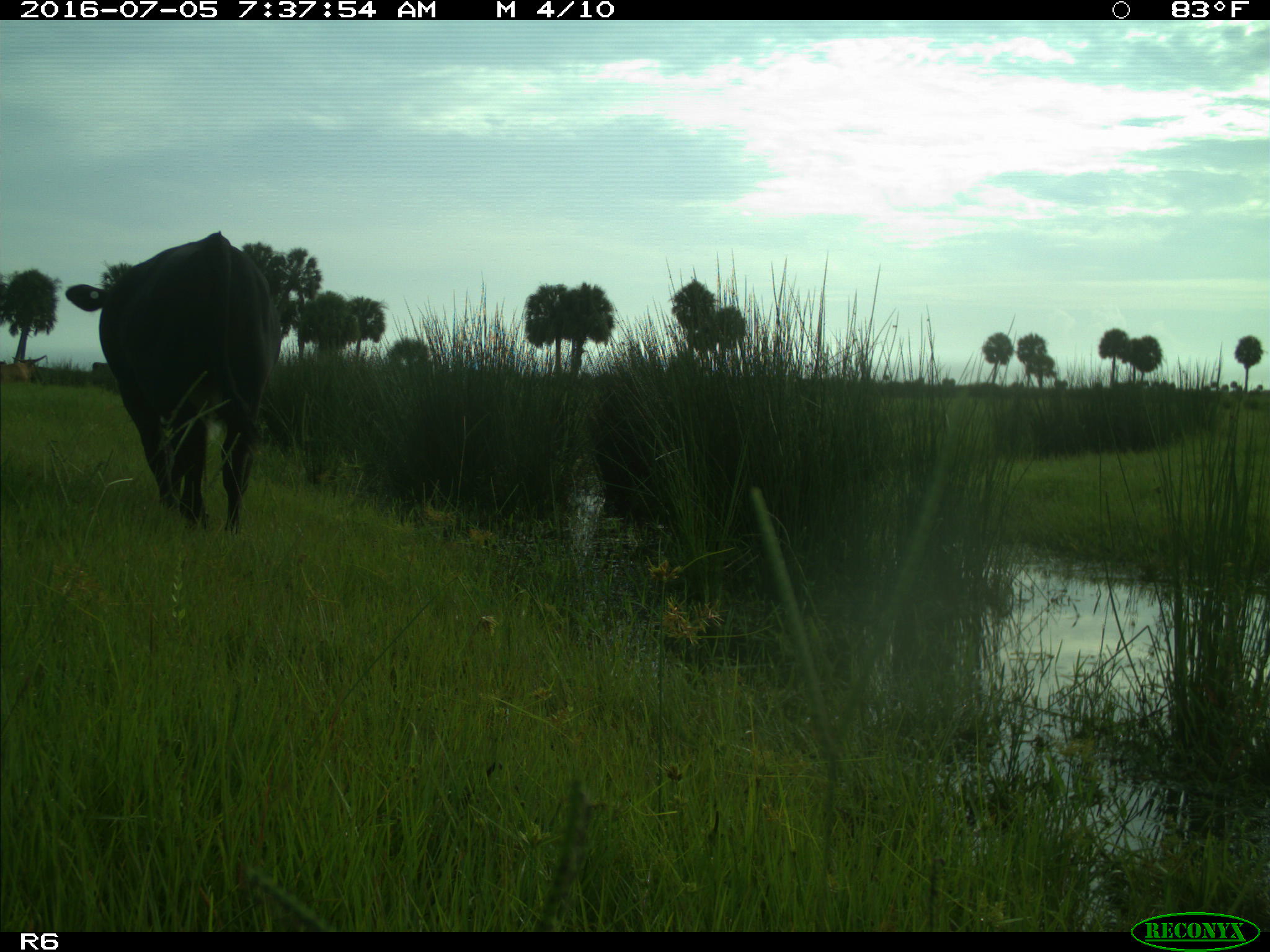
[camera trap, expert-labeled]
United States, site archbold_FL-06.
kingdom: Animalia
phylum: Chordata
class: Mammalia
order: Artiodactyla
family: Bovidae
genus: Bos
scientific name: Bos taurus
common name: domestic cow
Bos taurus (domestic cow).